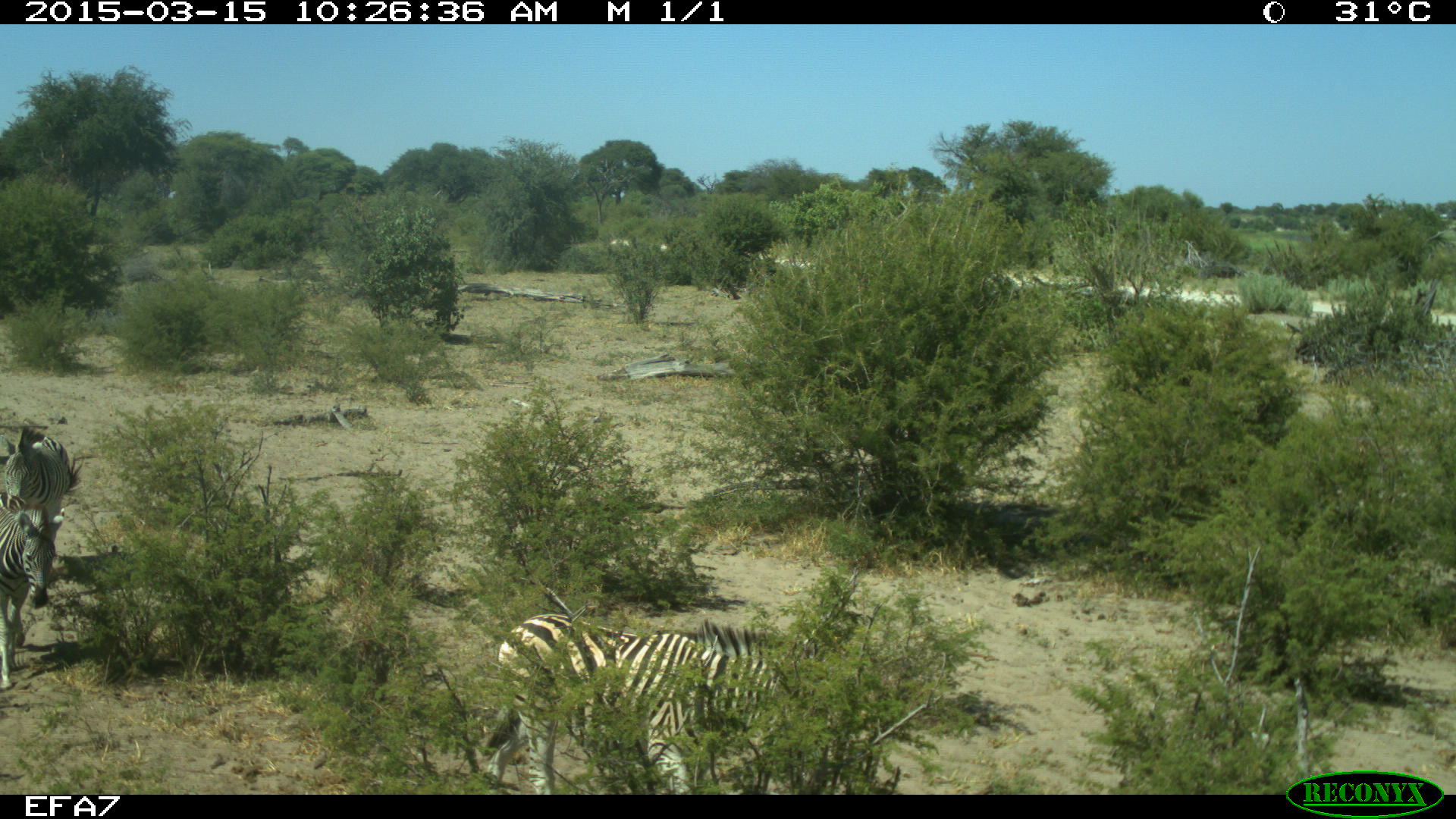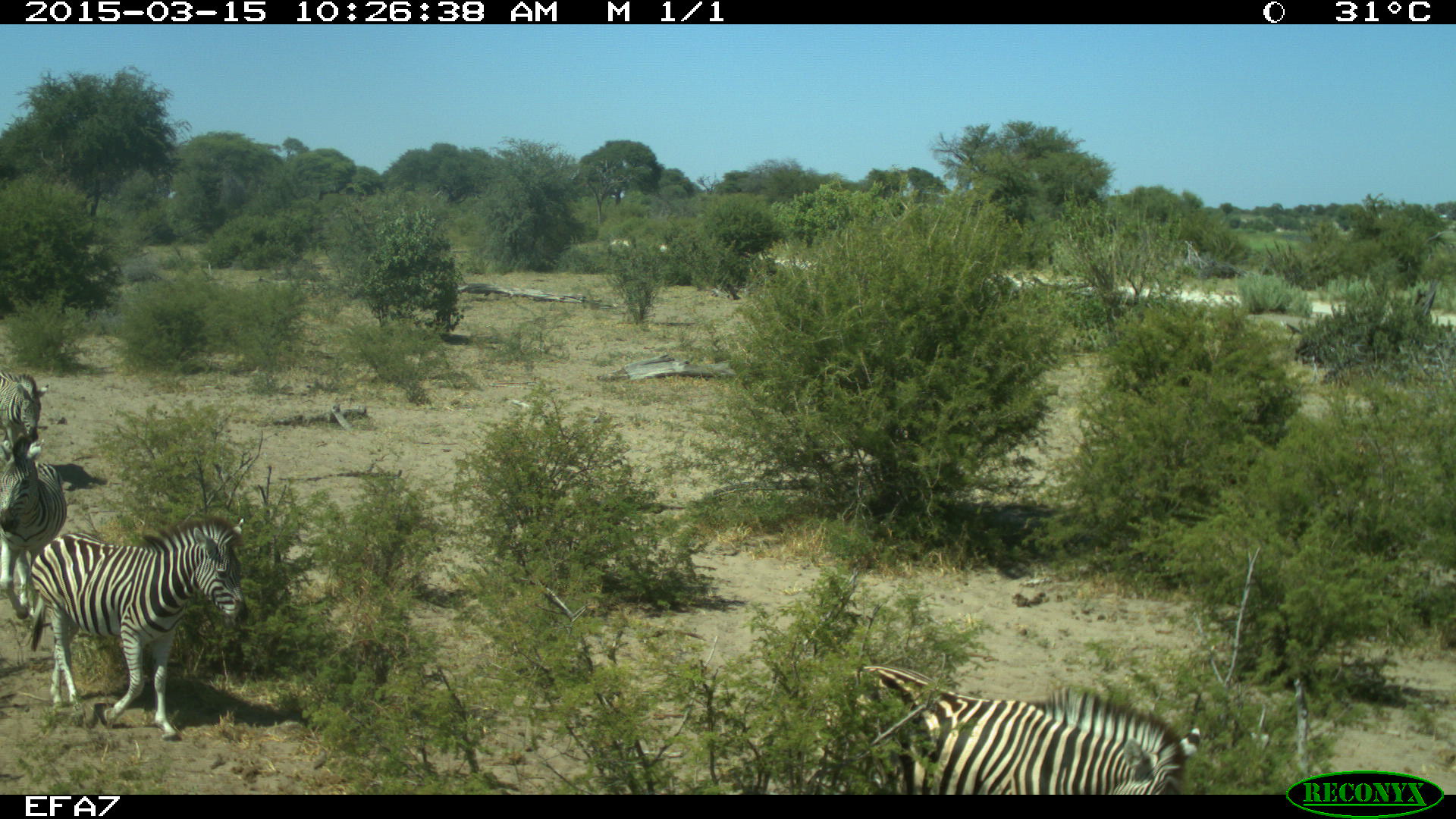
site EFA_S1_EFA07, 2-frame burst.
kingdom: Animalia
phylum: Chordata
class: Mammalia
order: Perissodactyla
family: Equidae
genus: Equus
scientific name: Equus quagga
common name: plains zebra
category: zebraplains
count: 4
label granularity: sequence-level